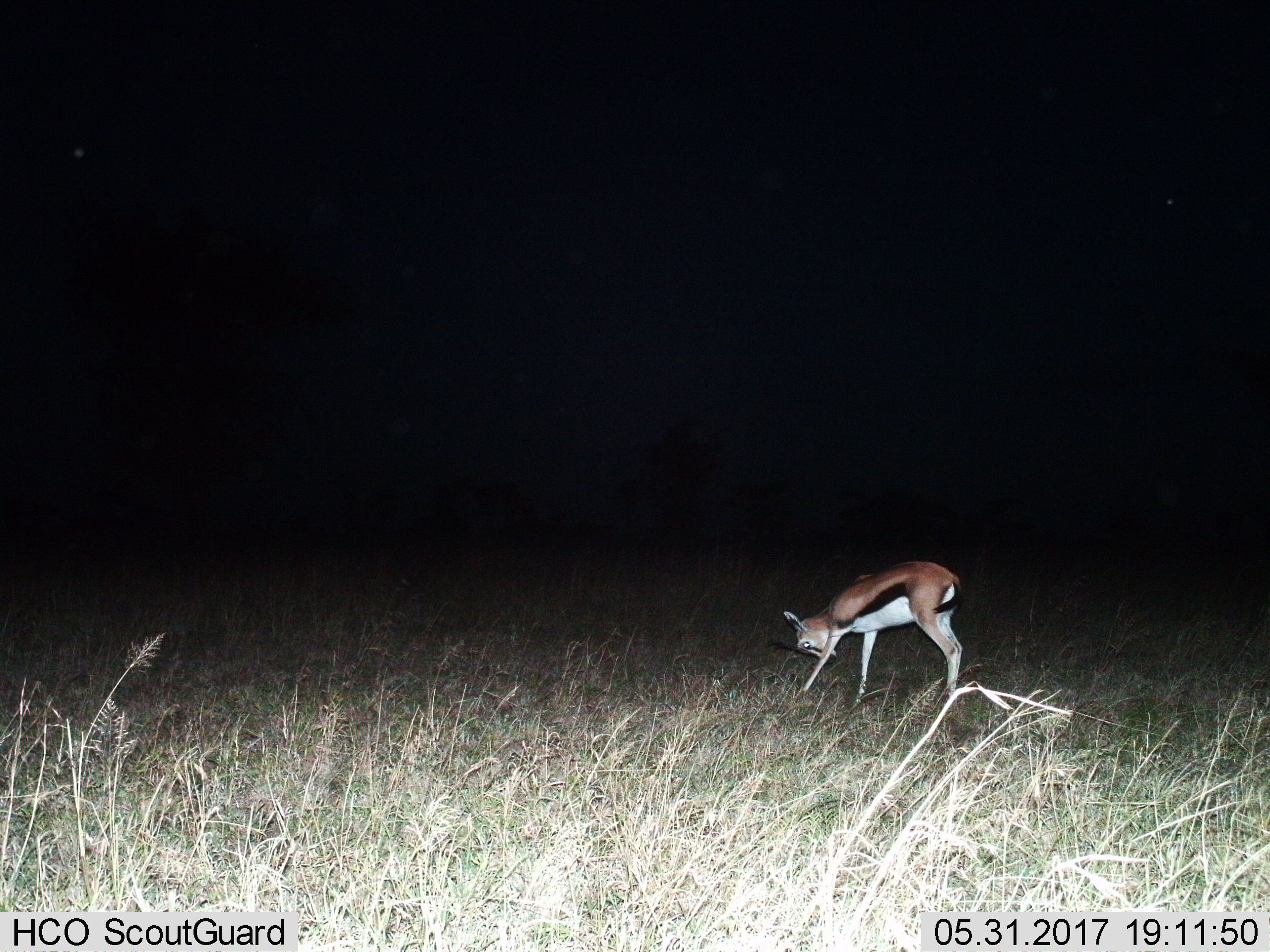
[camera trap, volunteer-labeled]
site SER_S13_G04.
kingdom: Animalia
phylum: Chordata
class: Mammalia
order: Artiodactyla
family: Bovidae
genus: Eudorcas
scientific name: Eudorcas thomsonii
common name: thomson's gazelle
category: gazellethomsons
Gazellethomsons (thomson's gazelle) (Eudorcas thomsonii), count 1. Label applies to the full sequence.